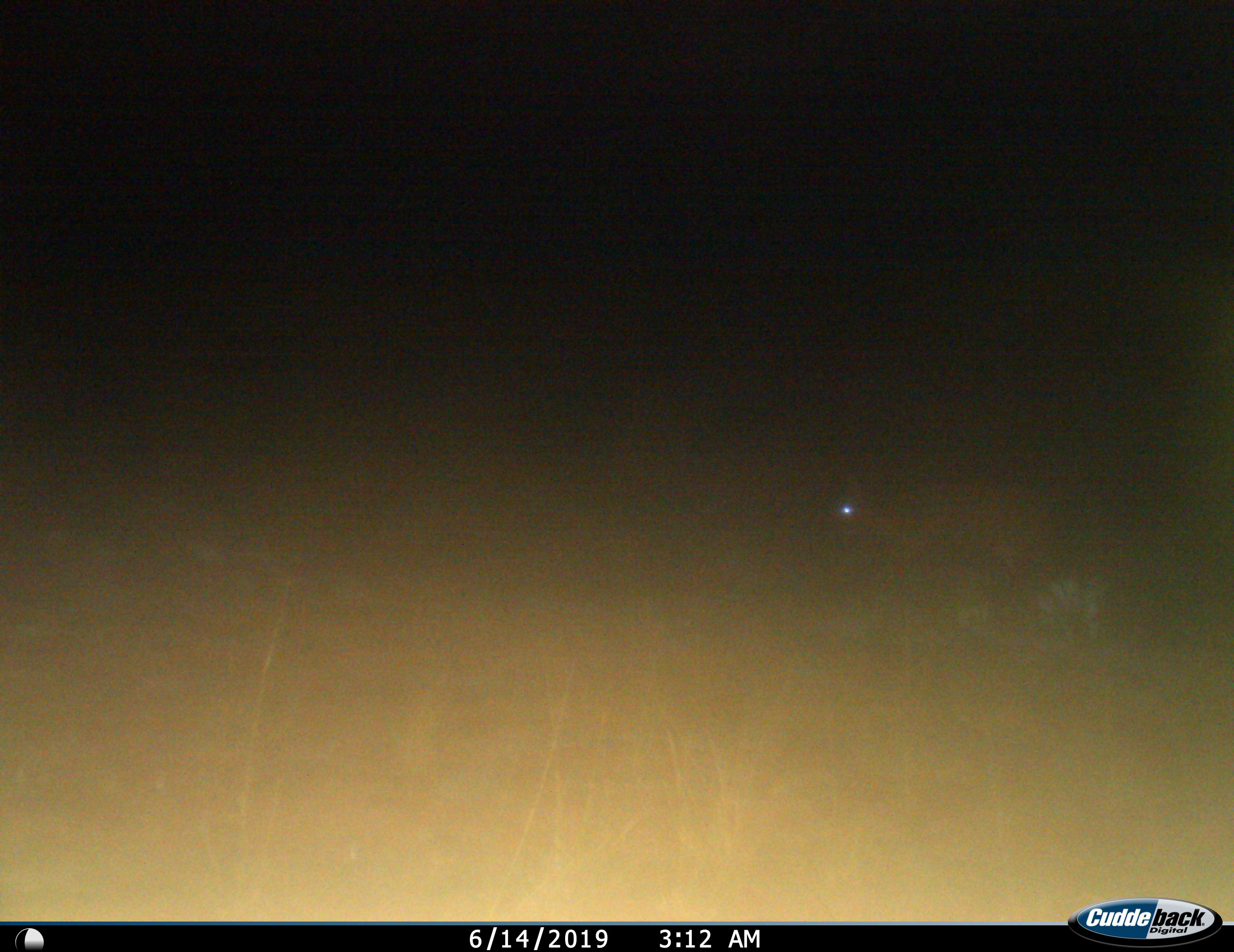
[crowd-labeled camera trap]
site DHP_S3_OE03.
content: unidentified animal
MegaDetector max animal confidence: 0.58